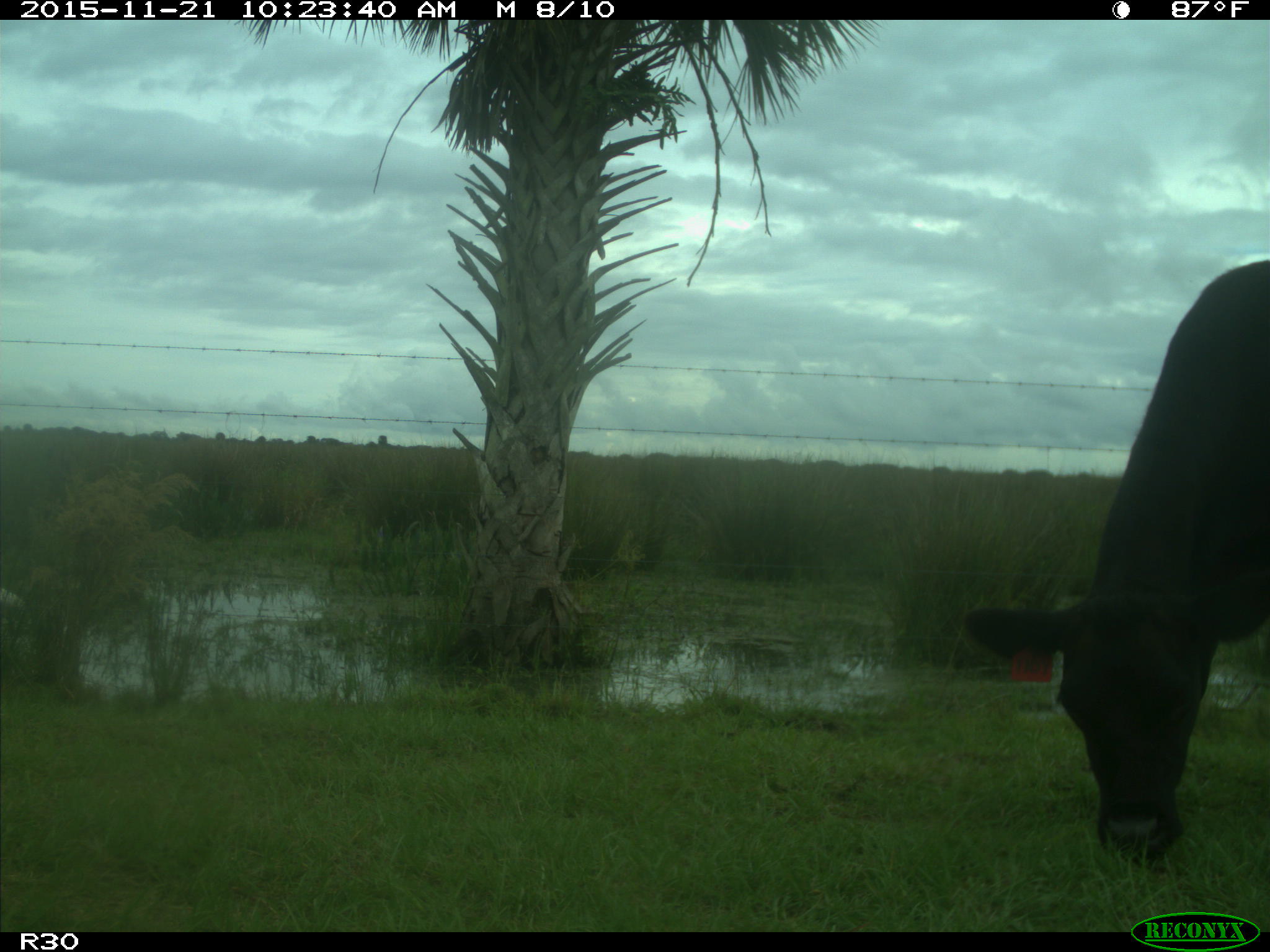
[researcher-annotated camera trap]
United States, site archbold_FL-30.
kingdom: Animalia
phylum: Chordata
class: Mammalia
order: Artiodactyla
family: Bovidae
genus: Bos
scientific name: Bos taurus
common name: domestic cow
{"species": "Bos taurus (domestic cow)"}